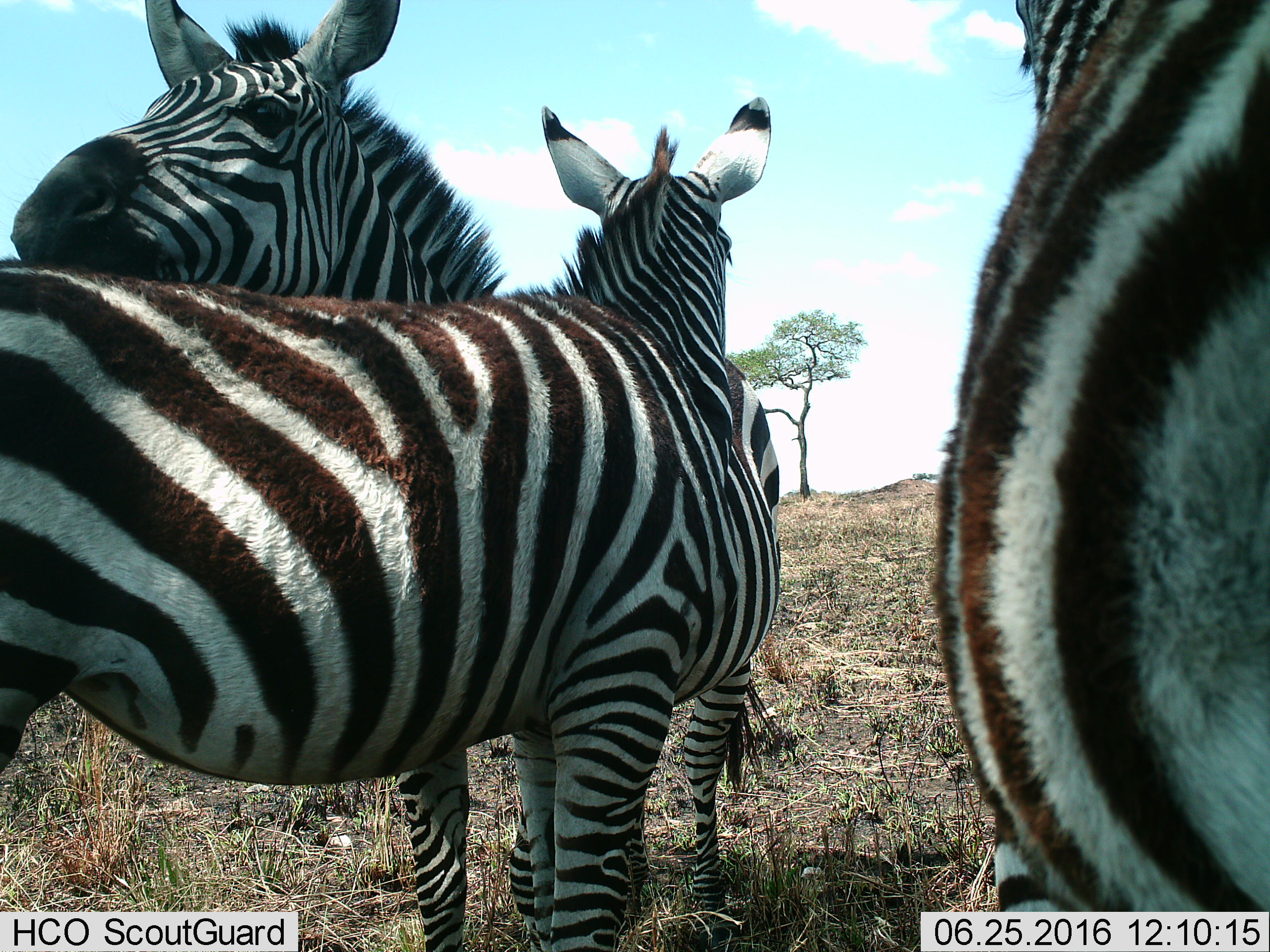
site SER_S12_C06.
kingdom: Animalia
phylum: Chordata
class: Mammalia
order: Perissodactyla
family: Equidae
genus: Equus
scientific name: Equus quagga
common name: plains zebra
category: zebraplains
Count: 3.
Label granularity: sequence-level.